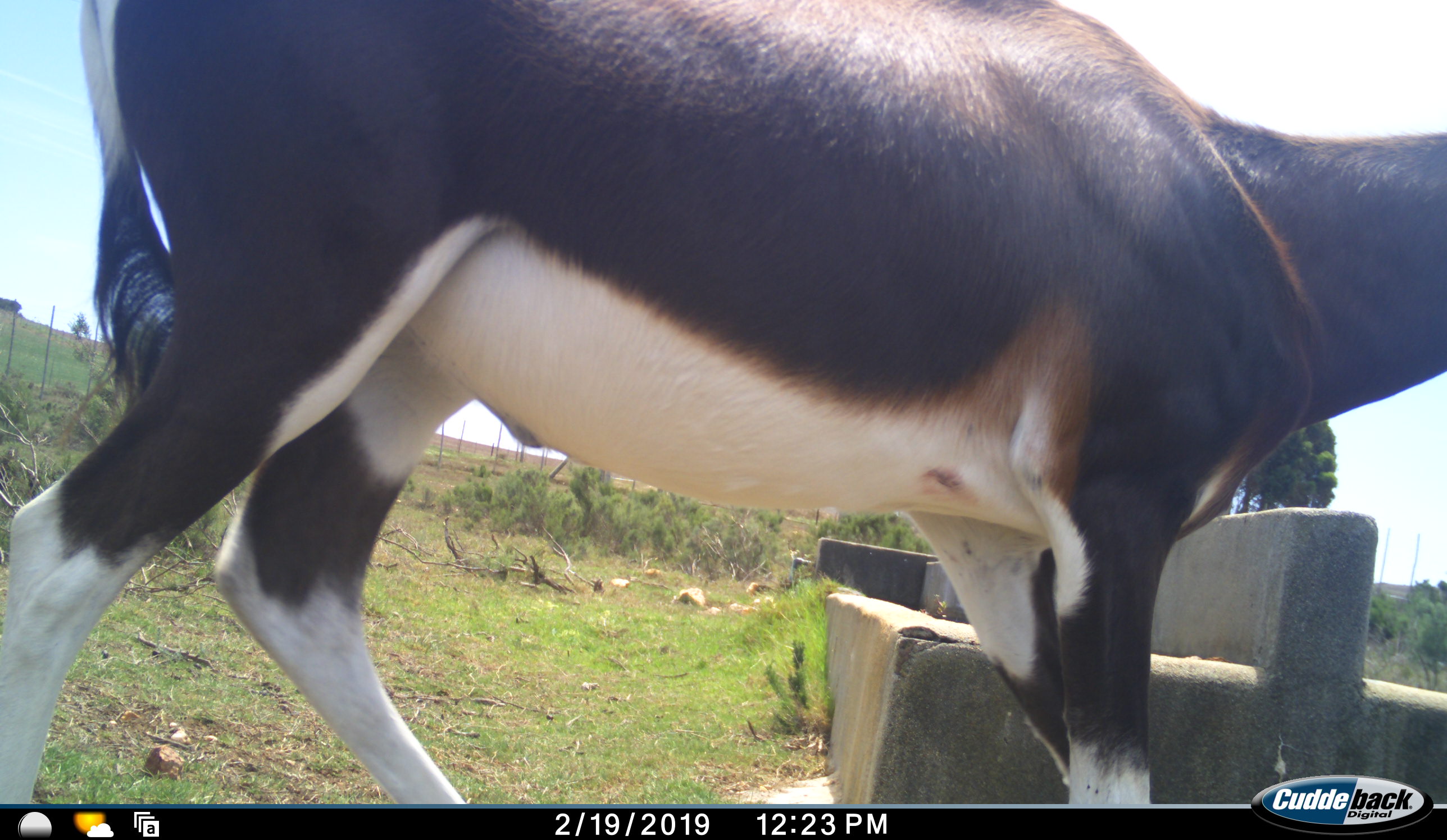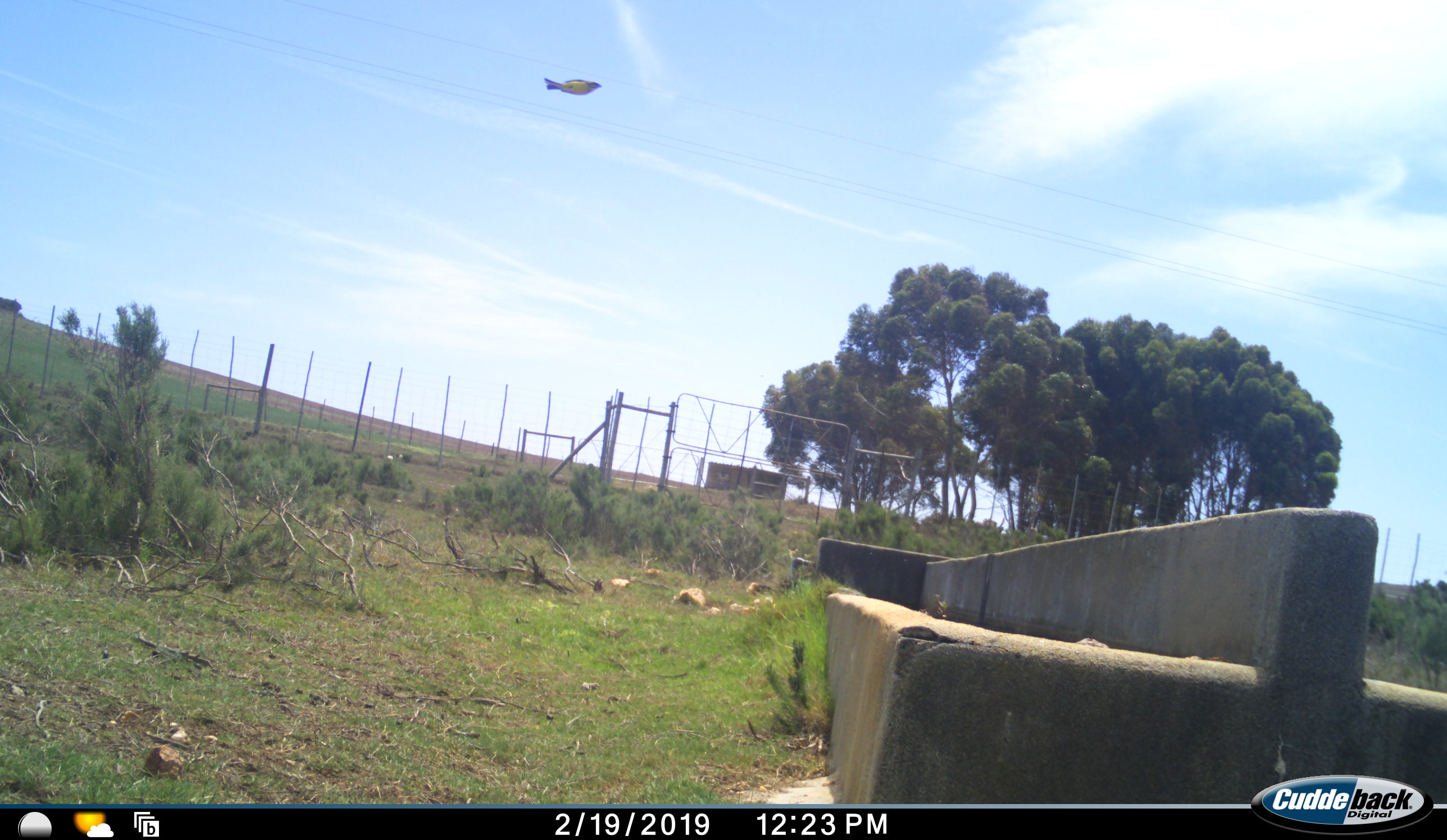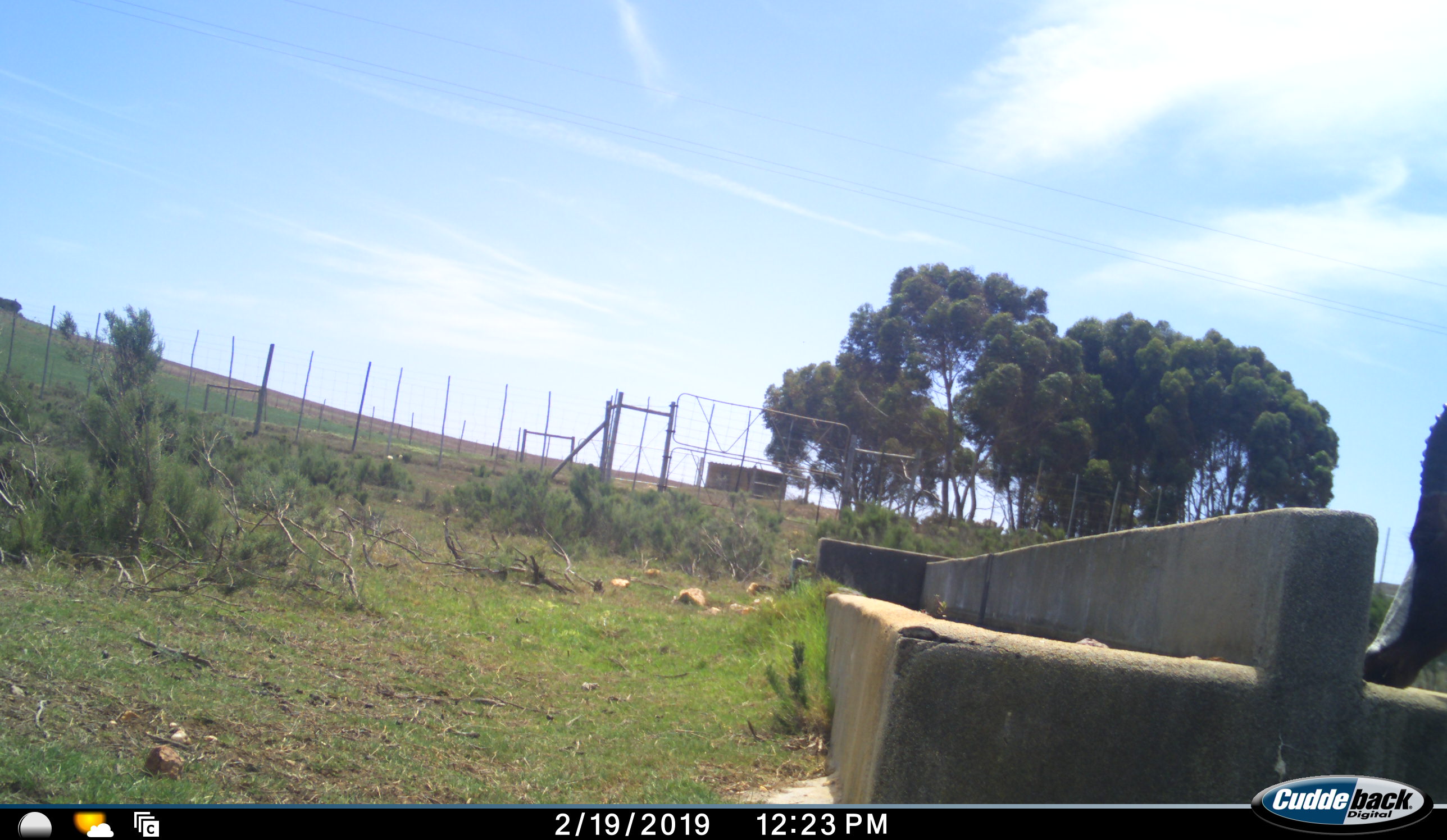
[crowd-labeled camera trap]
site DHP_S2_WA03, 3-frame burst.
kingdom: Animalia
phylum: Chordata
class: Mammalia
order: Artiodactyla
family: Bovidae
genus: Damaliscus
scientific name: Damaliscus pygargus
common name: bontebok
Bontebok (Damaliscus pygargus), count 1. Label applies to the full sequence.